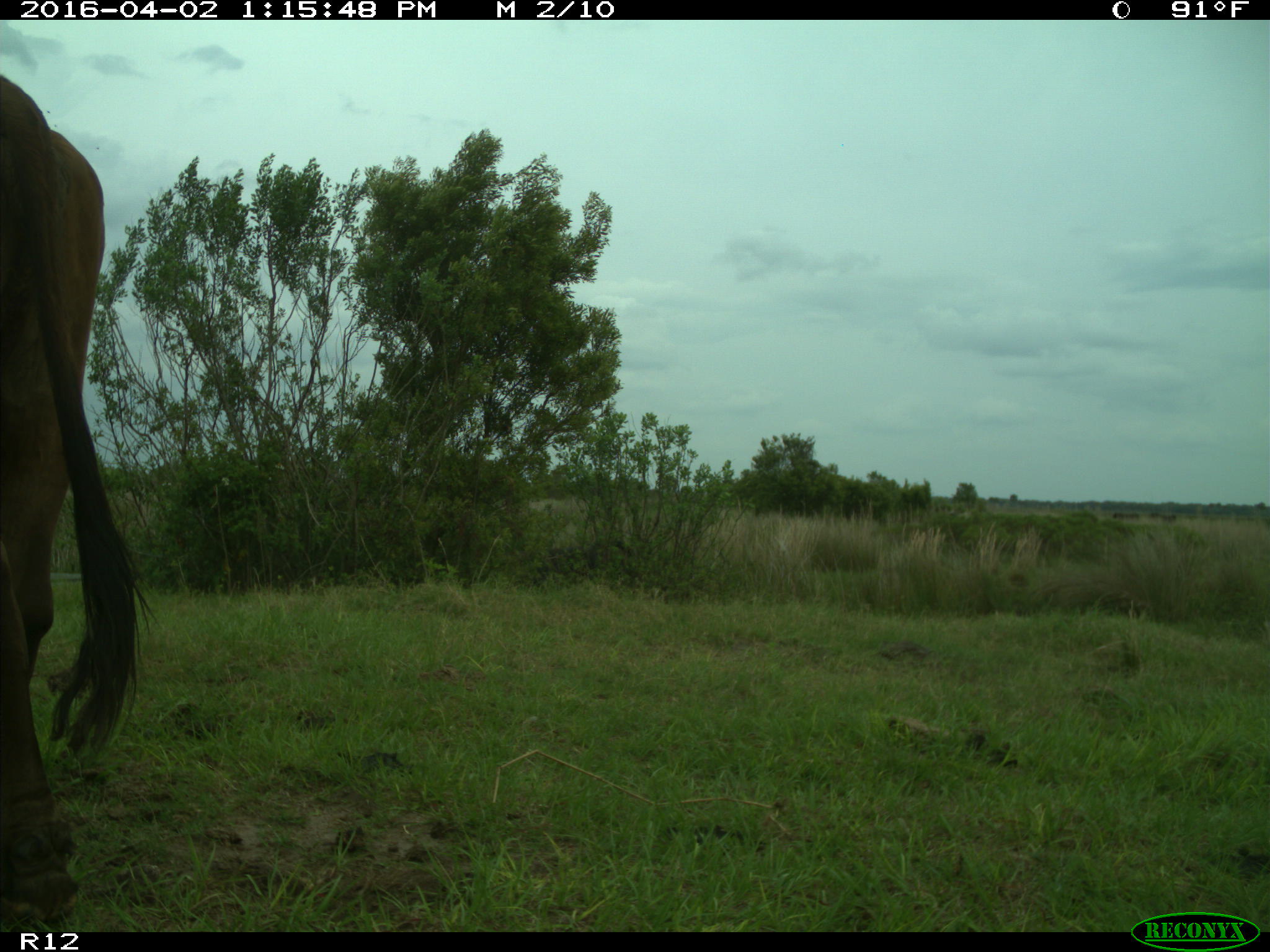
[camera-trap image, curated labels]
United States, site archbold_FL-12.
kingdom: Animalia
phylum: Chordata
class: Mammalia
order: Artiodactyla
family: Bovidae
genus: Bos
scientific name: Bos taurus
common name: domestic cow